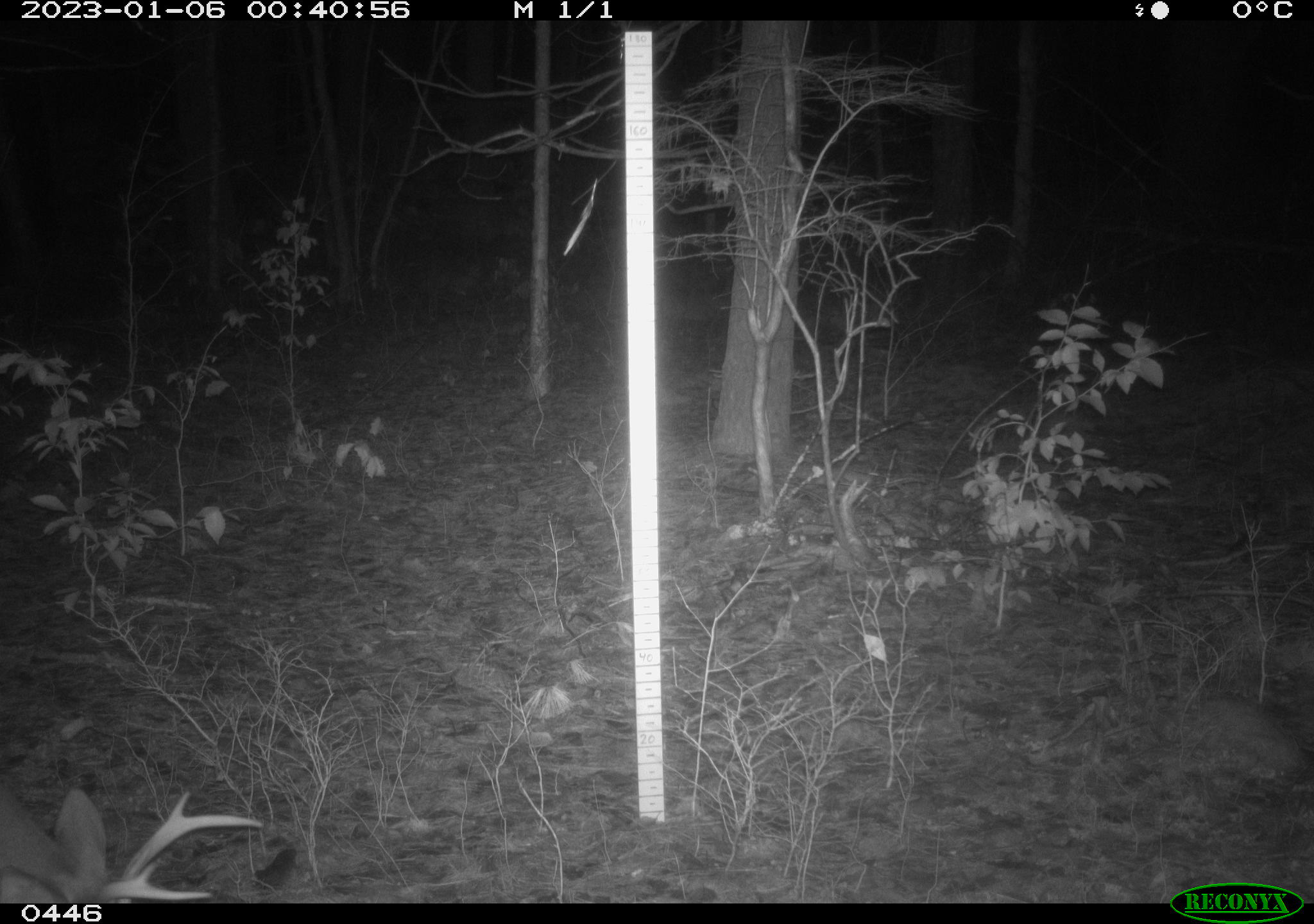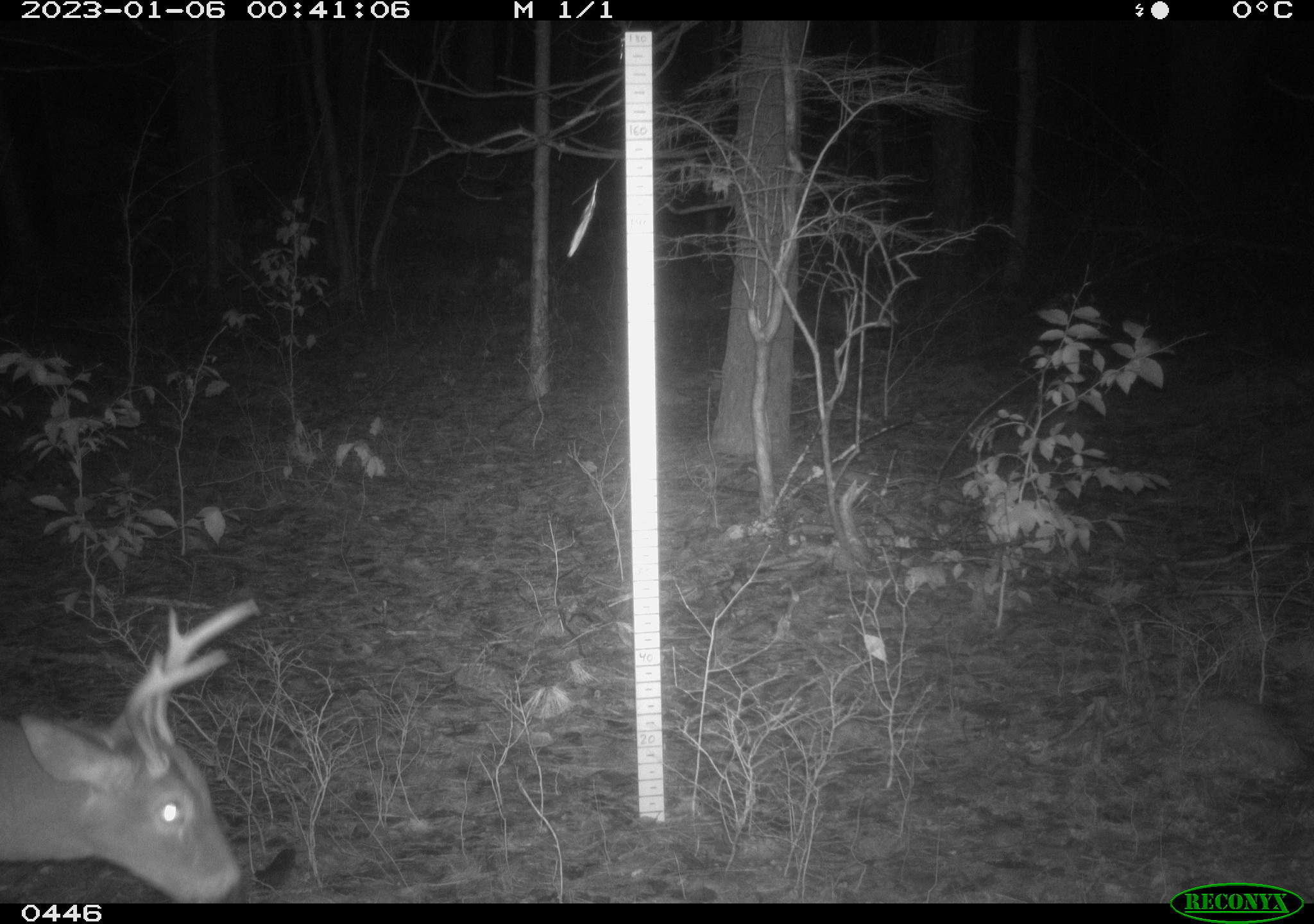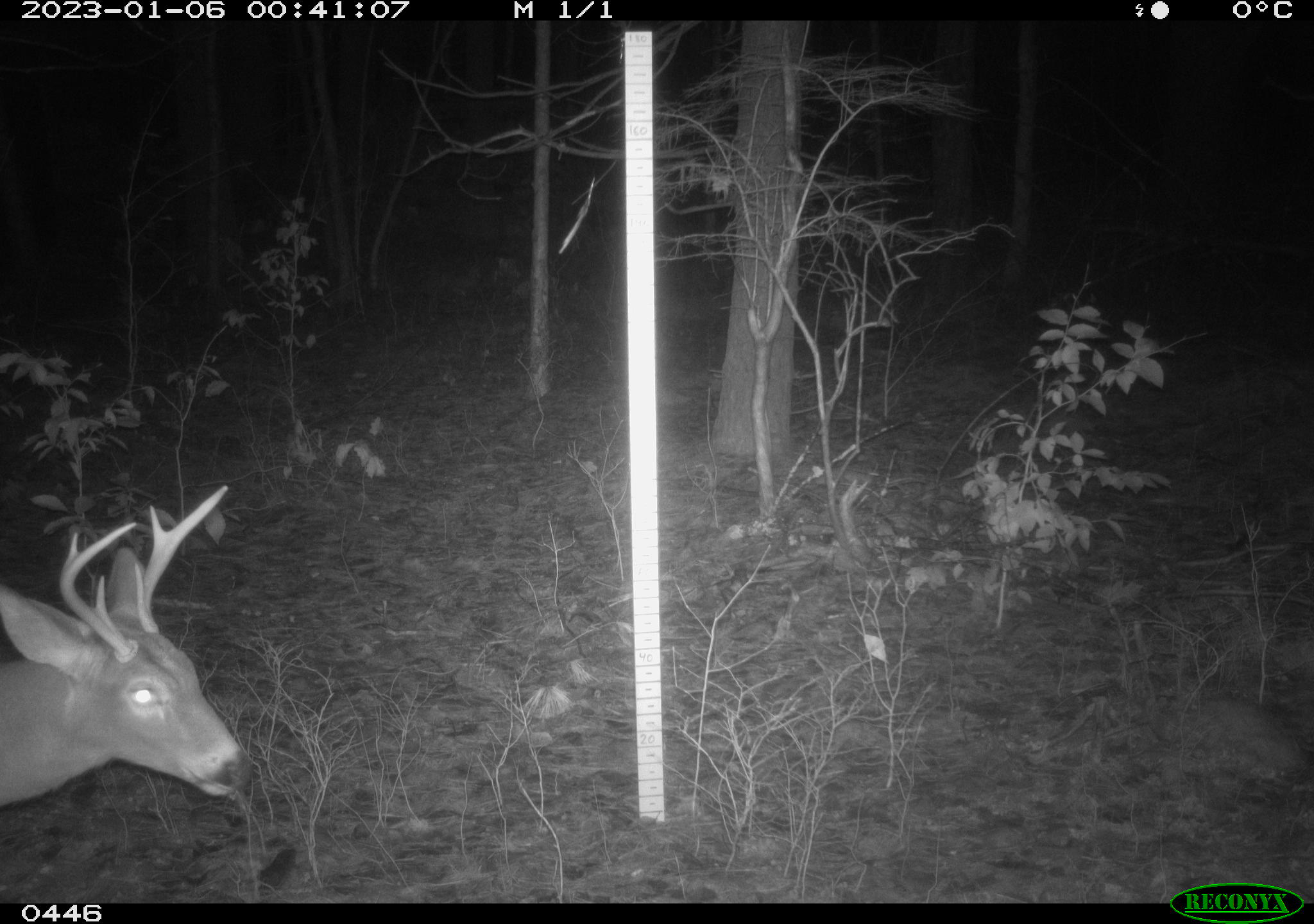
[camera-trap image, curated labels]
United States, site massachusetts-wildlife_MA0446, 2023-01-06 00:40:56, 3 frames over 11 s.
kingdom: Animalia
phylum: Chordata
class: Mammalia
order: Artiodactyla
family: Cervidae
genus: Odocoileus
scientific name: Odocoileus virginianus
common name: white-tailed deer